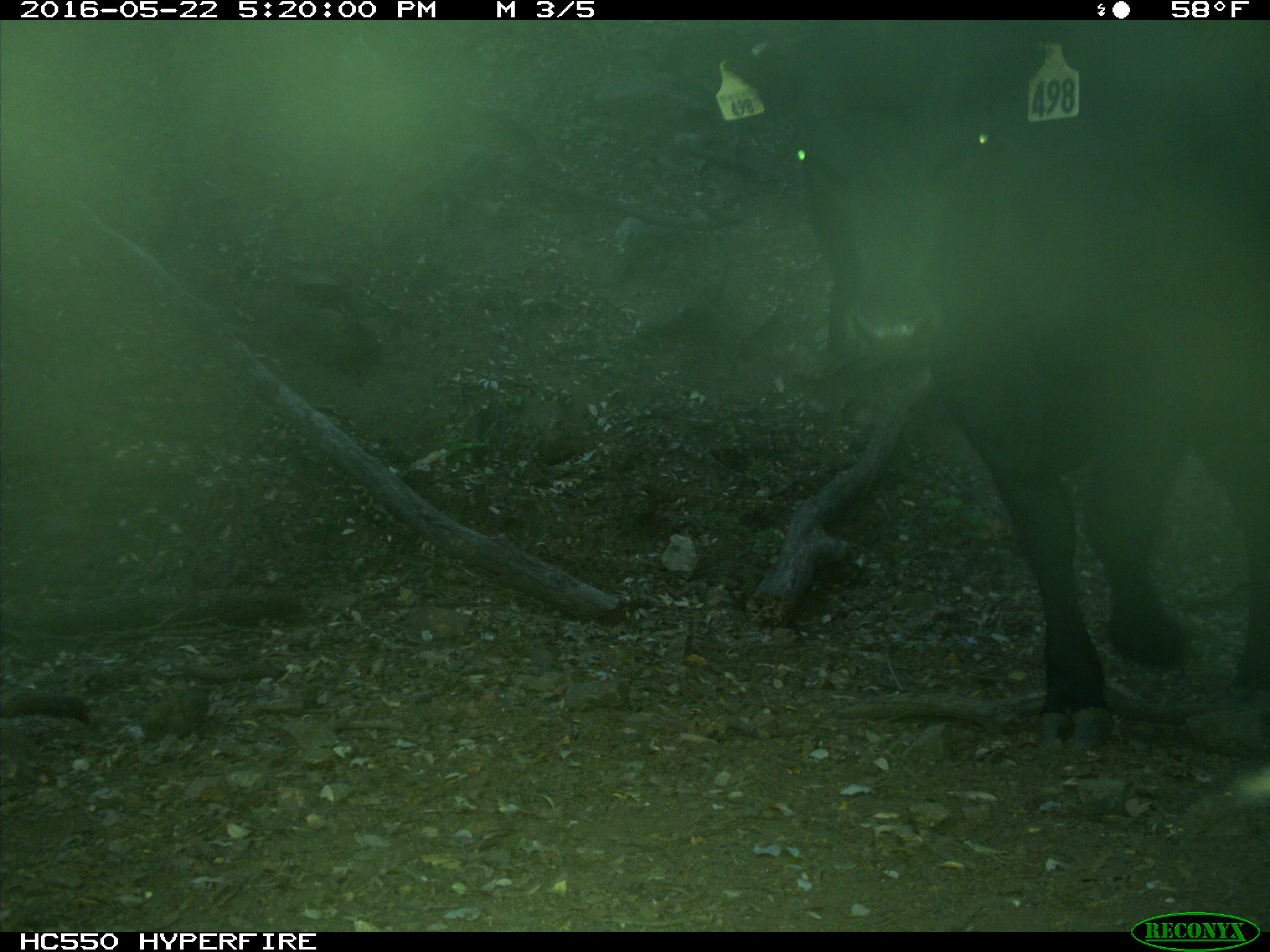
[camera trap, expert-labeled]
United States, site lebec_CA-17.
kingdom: Animalia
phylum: Chordata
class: Mammalia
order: Artiodactyla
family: Bovidae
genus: Bos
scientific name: Bos taurus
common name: domestic cow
Bos taurus (domestic cow).